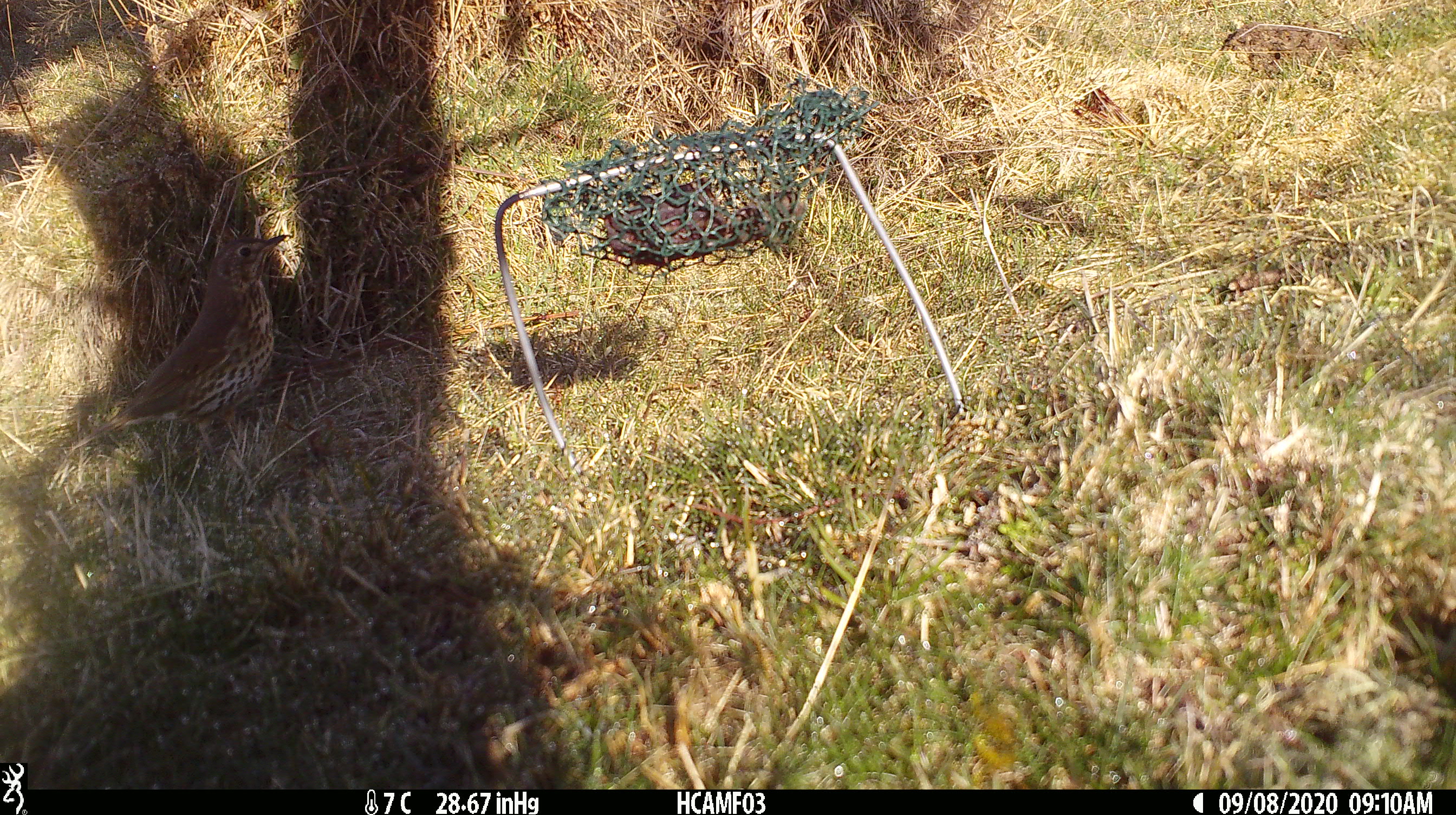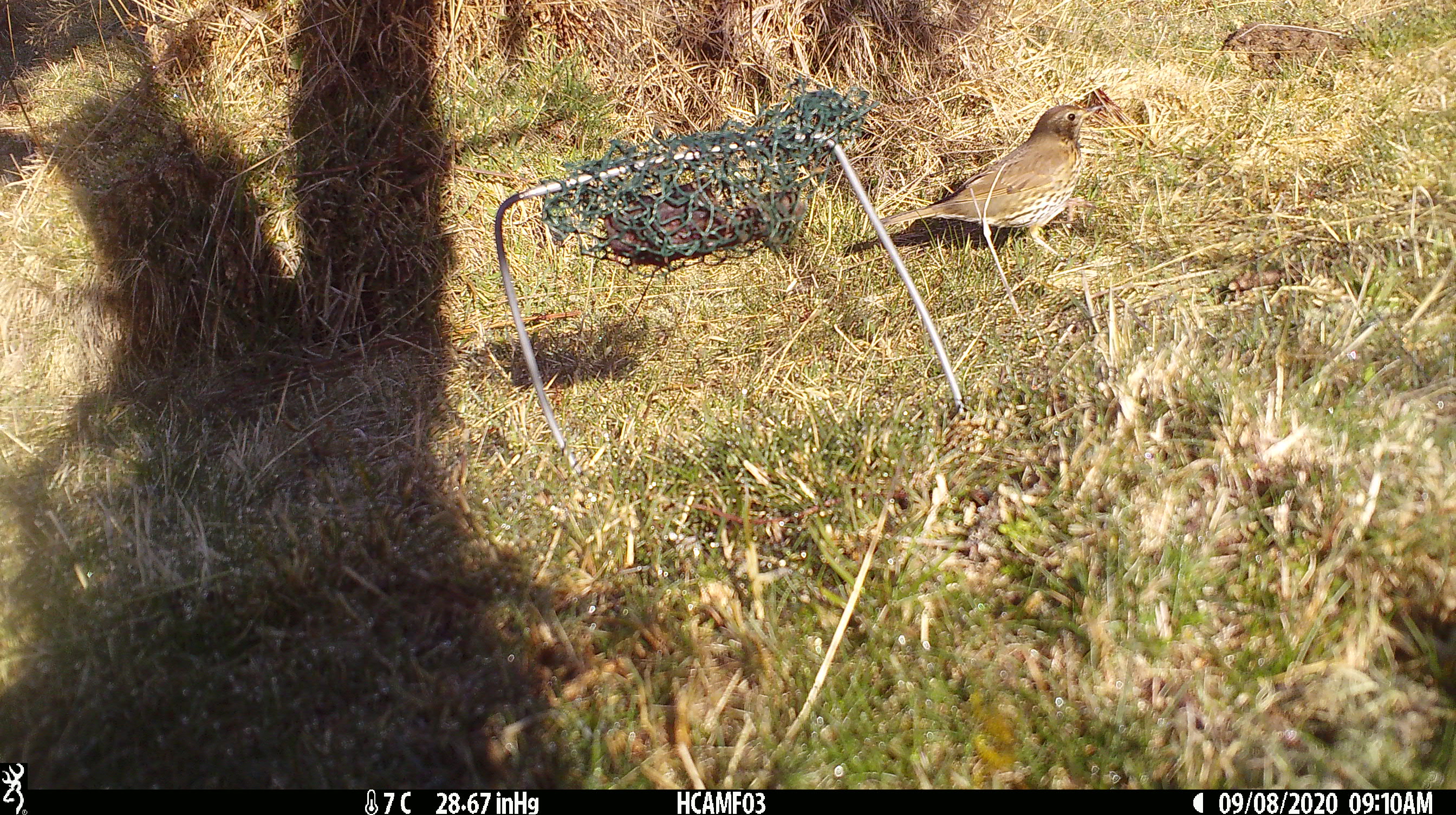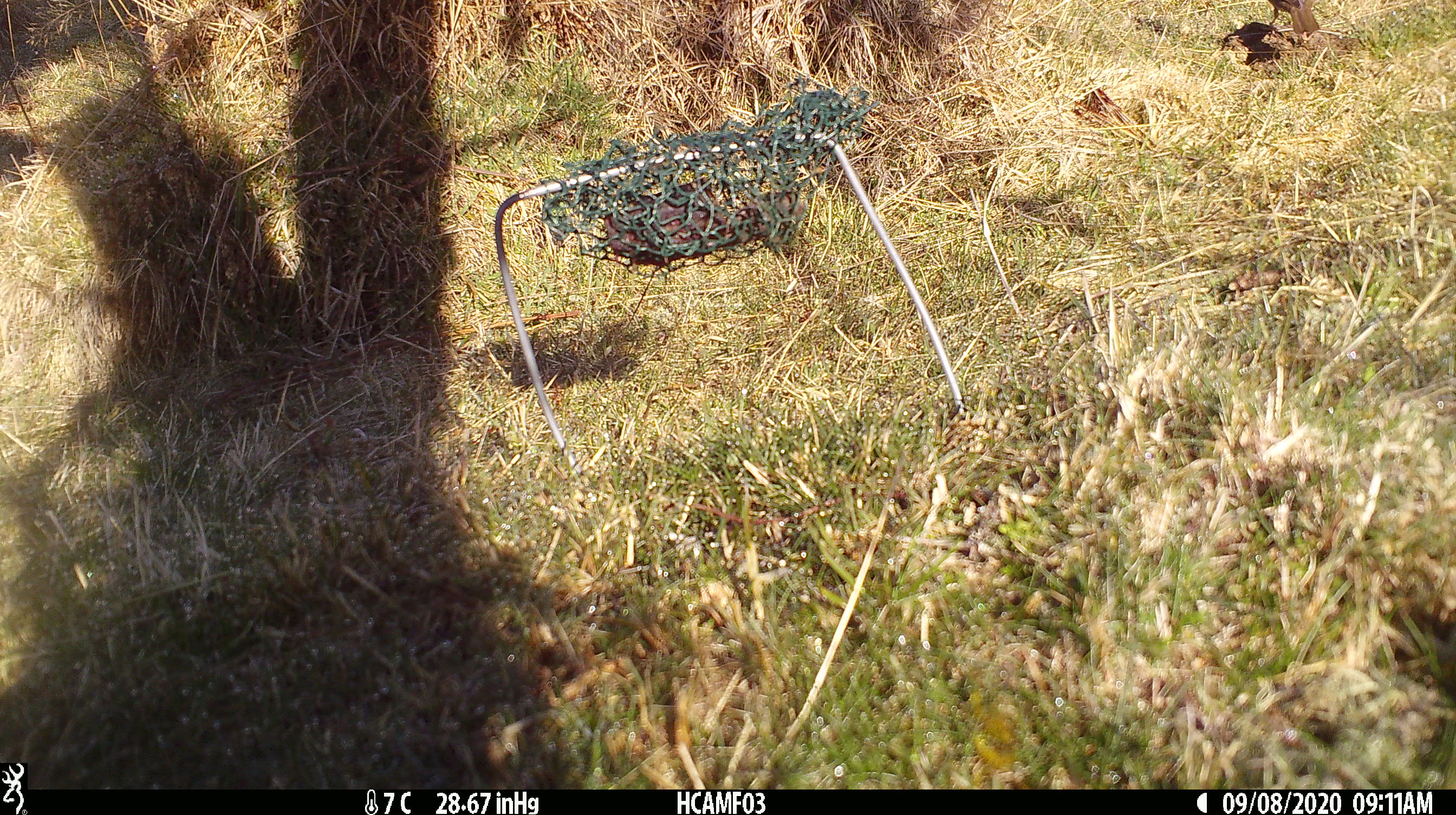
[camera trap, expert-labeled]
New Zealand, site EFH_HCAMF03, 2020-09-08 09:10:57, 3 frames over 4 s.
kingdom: Animalia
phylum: Chordata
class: Aves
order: Passeriformes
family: Turdidae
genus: Turdus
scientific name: Turdus philomelos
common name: song thrush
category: thrush